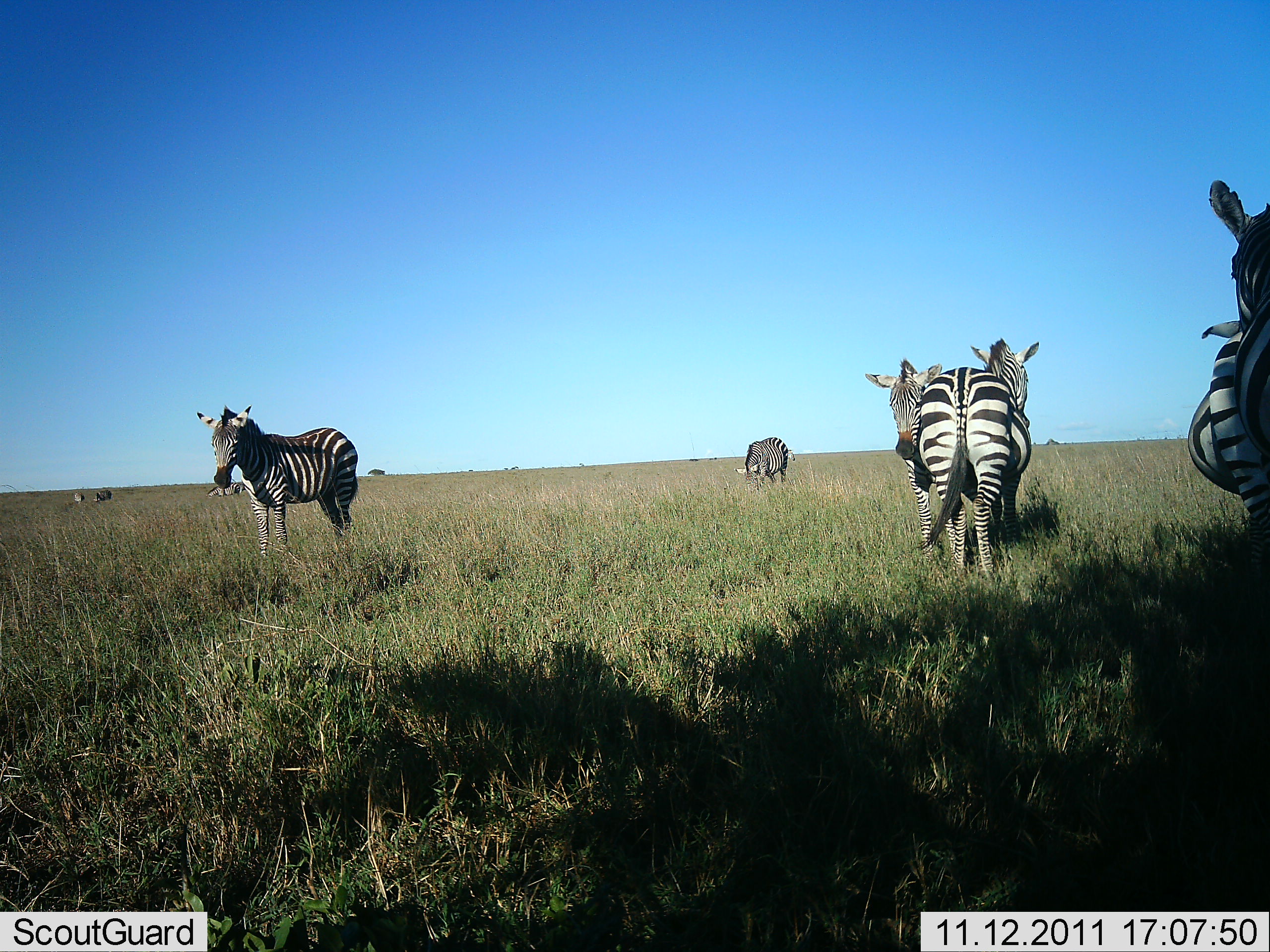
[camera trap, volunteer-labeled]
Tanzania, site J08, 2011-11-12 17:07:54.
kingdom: Animalia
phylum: Chordata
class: Mammalia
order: Perissodactyla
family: Equidae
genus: Equus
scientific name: Equus quagga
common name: plains zebra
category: zebra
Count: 5.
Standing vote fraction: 83%.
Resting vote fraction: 17%.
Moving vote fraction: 0%.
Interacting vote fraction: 17%.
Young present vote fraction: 0%.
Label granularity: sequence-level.